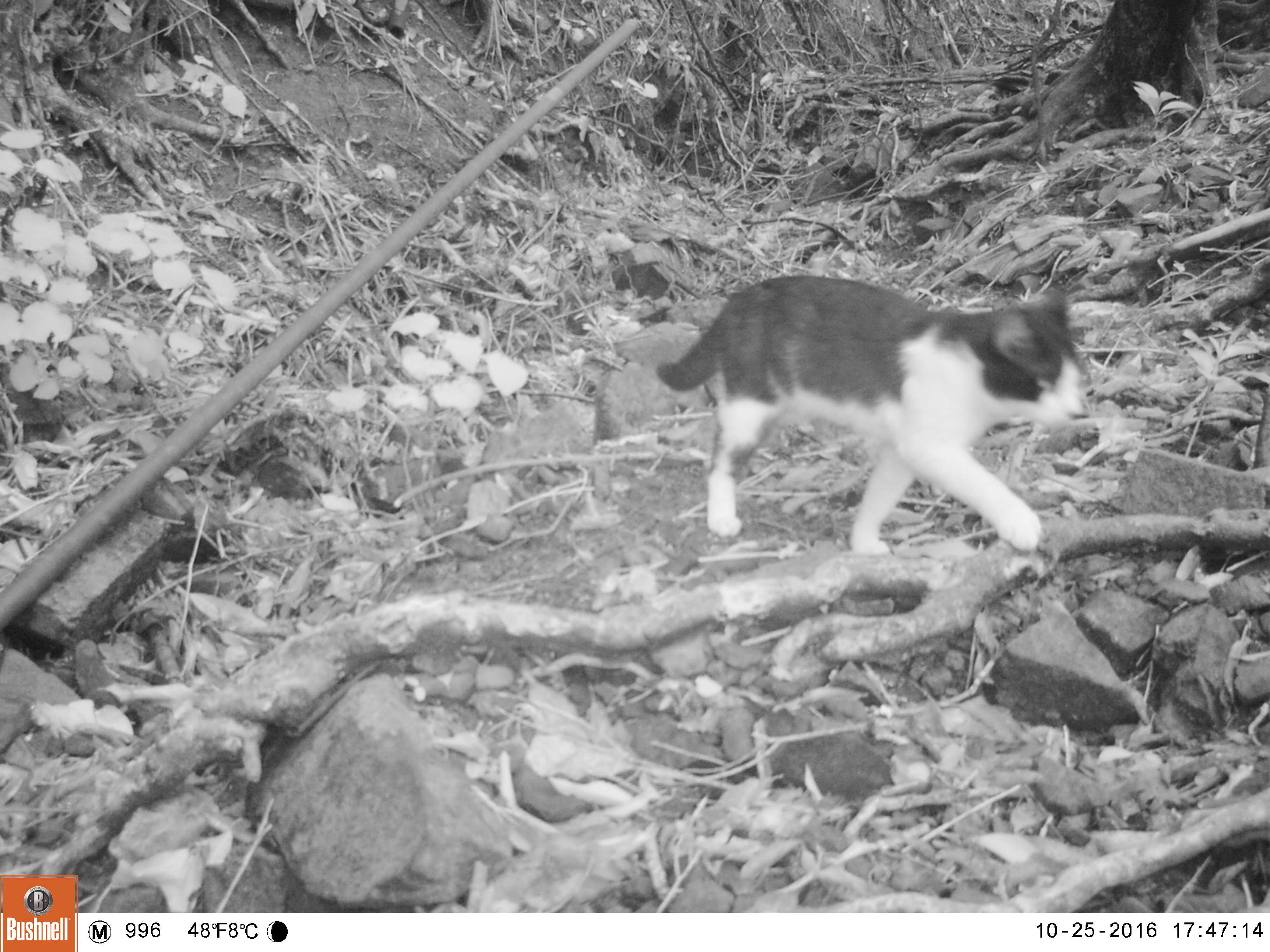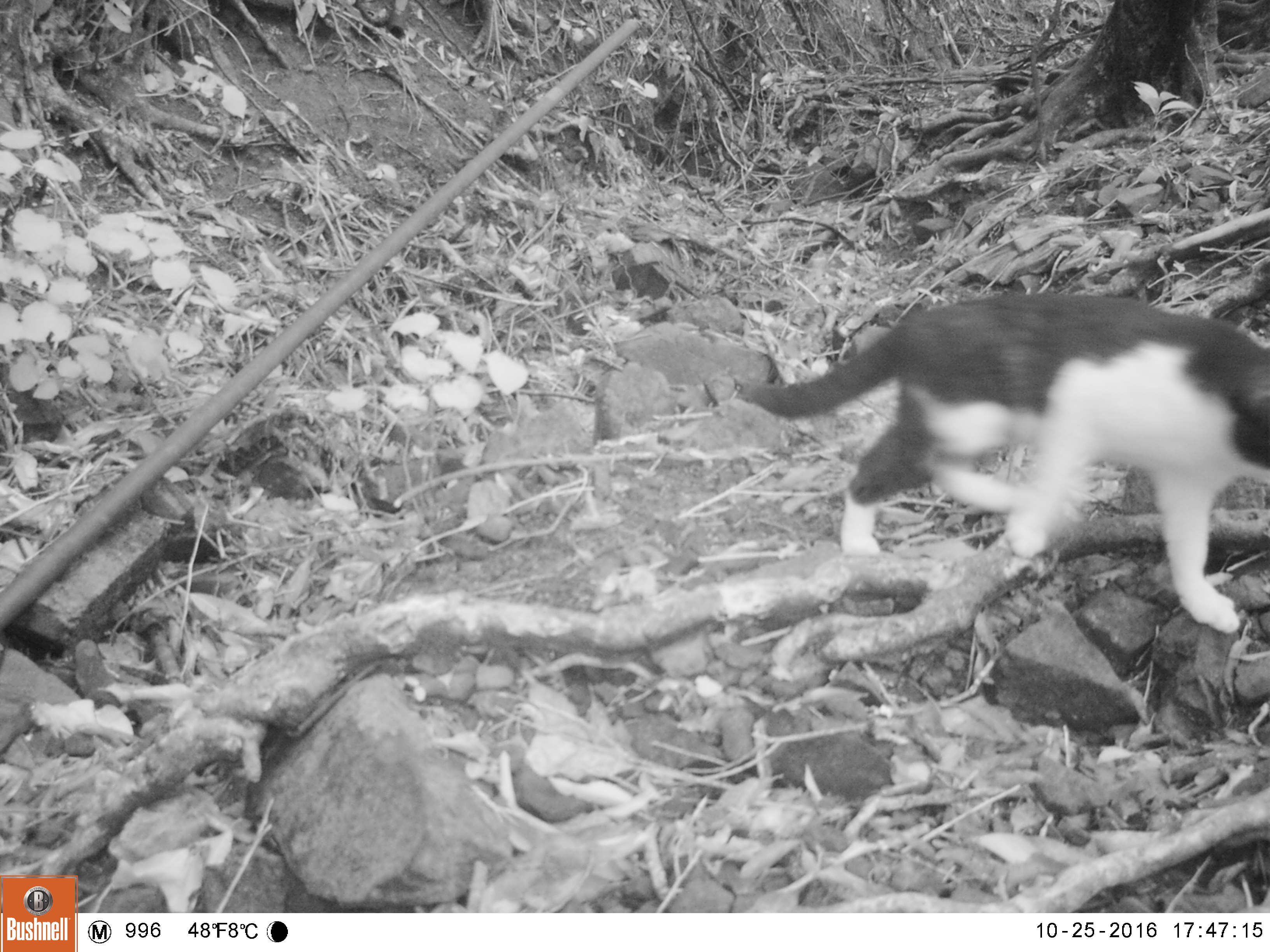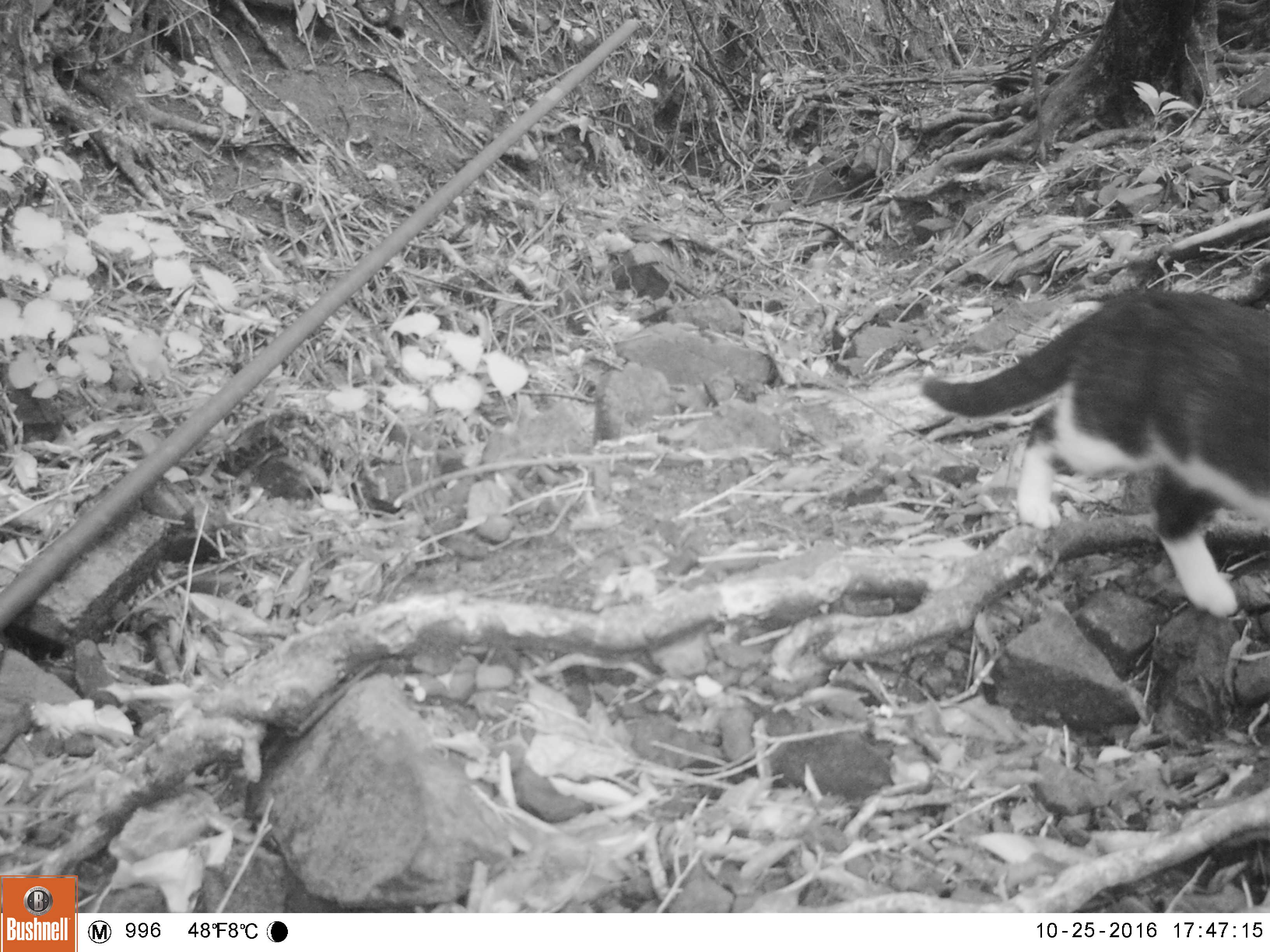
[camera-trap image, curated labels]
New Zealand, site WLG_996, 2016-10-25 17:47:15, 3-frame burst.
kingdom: Animalia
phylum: Chordata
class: Mammalia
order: Carnivora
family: Felidae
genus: Felis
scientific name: Felis catus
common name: domestic cat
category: cat